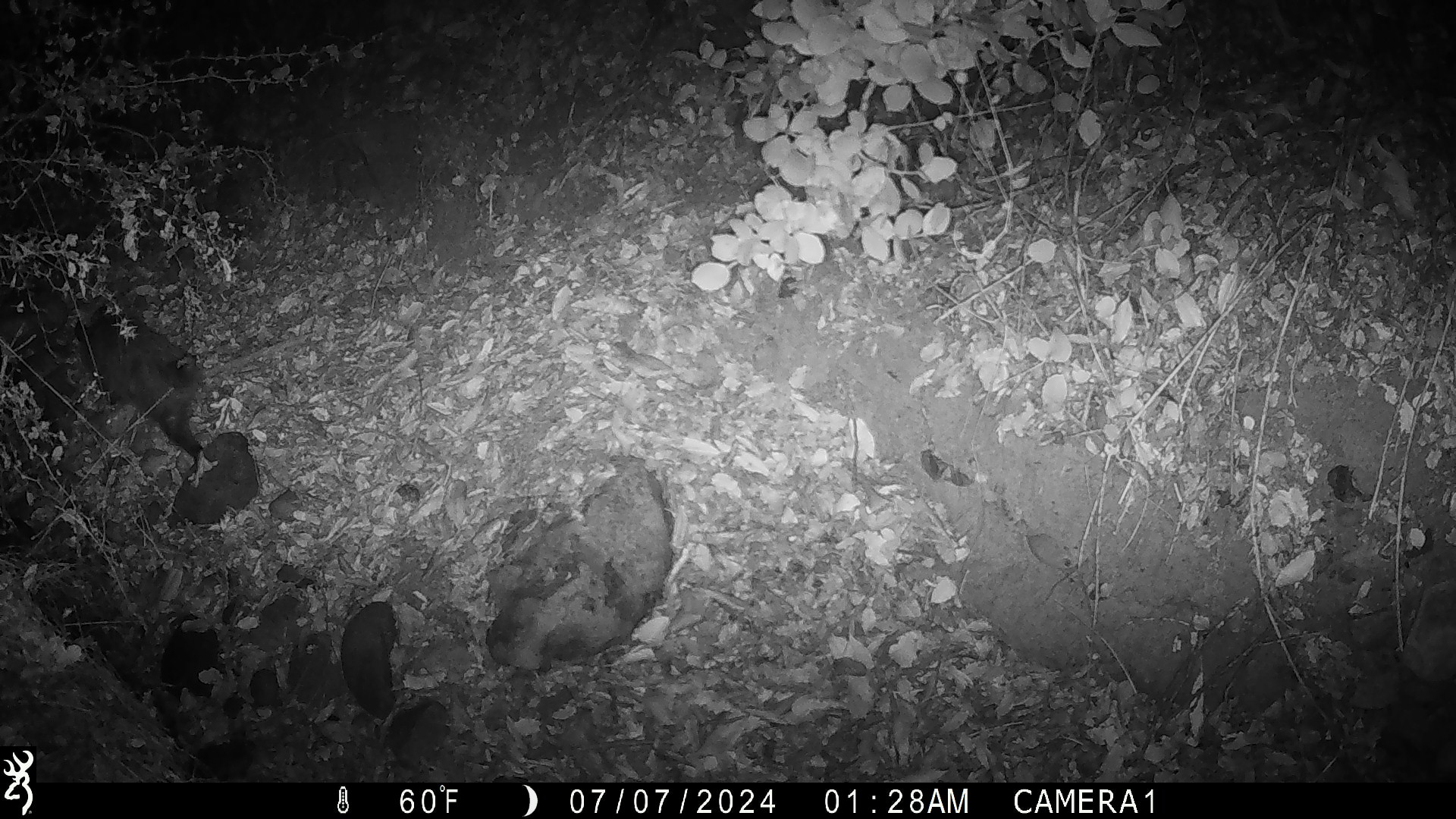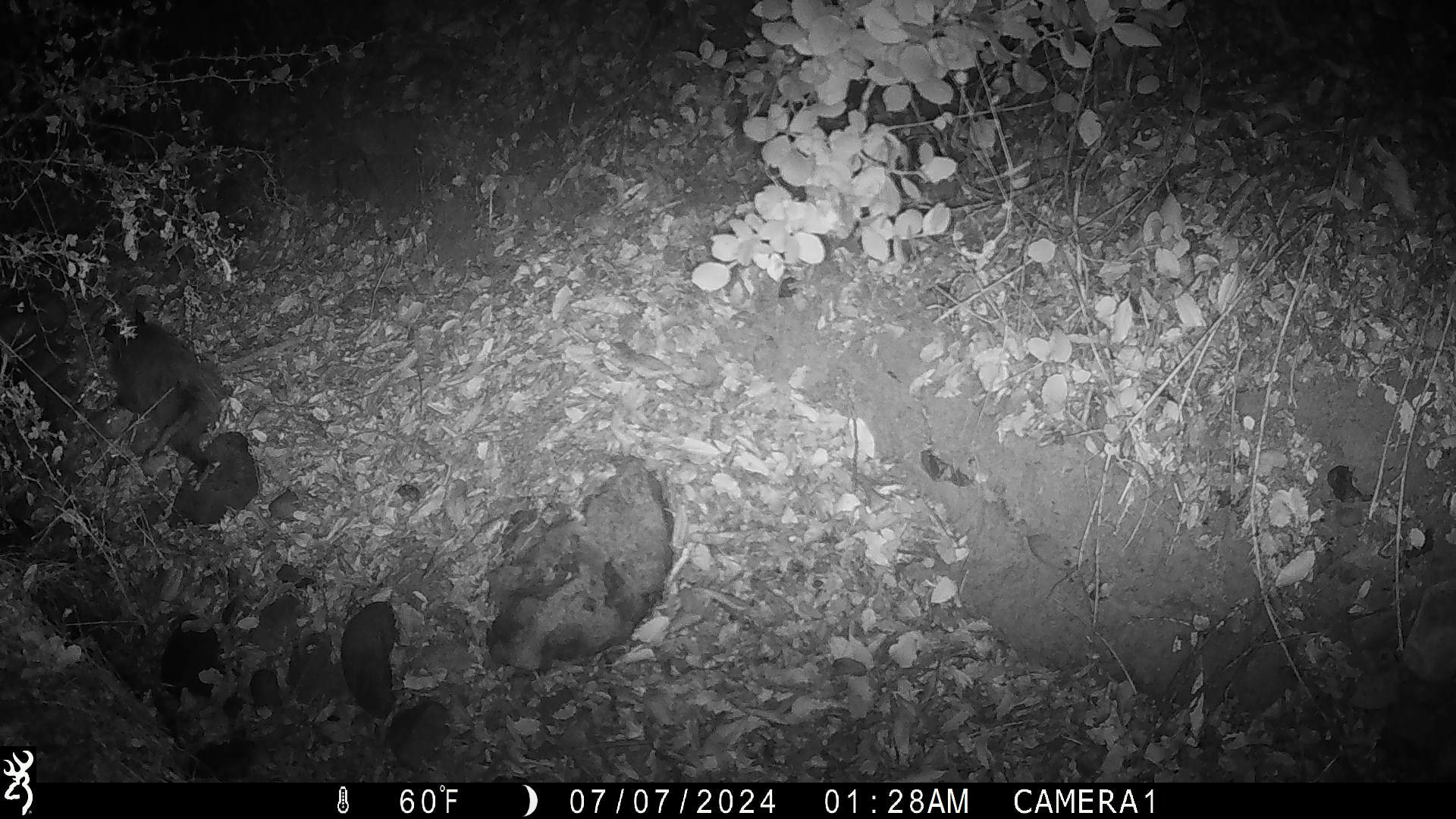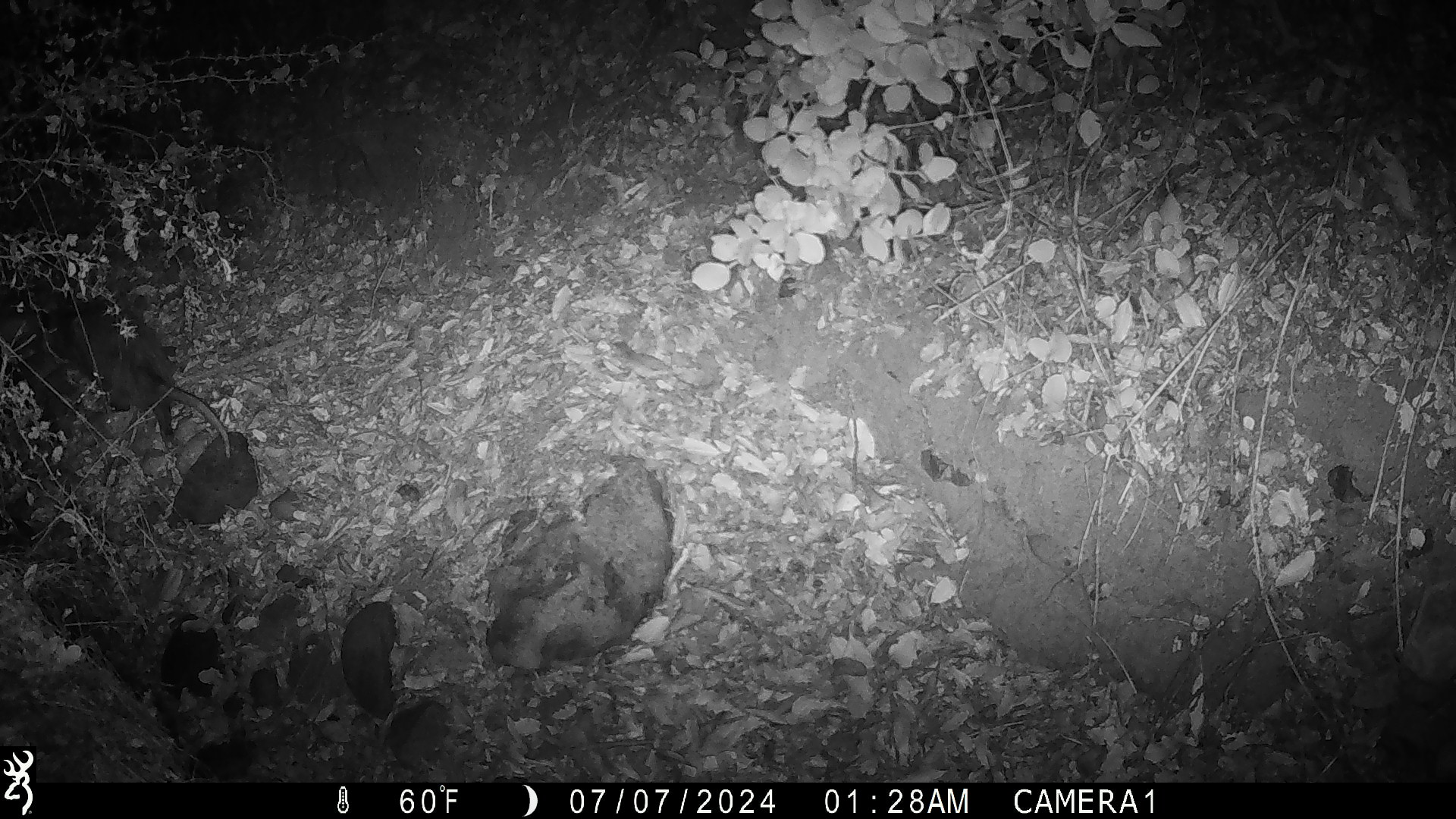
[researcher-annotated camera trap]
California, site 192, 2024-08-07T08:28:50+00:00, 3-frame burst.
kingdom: Animalia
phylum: Chordata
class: Mammalia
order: Didelphimorphia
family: Didelphidae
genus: Didelphis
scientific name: Didelphis virginiana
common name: virginia opossum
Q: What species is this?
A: Virginia opossum (Didelphis virginiana).